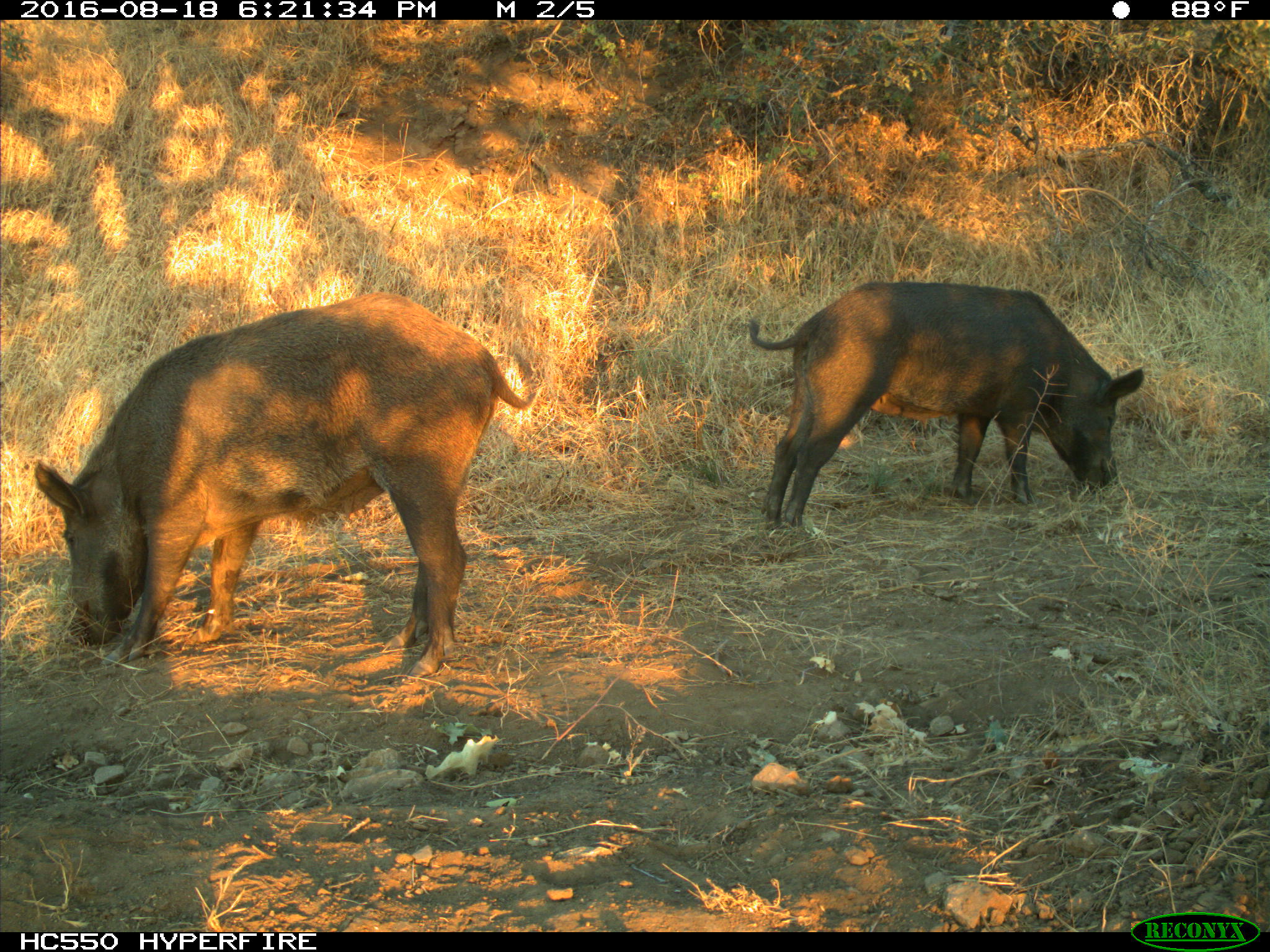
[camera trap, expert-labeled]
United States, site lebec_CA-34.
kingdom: Animalia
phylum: Chordata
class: Mammalia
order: Artiodactyla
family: Suidae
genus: Sus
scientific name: Sus scrofa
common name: wild boar